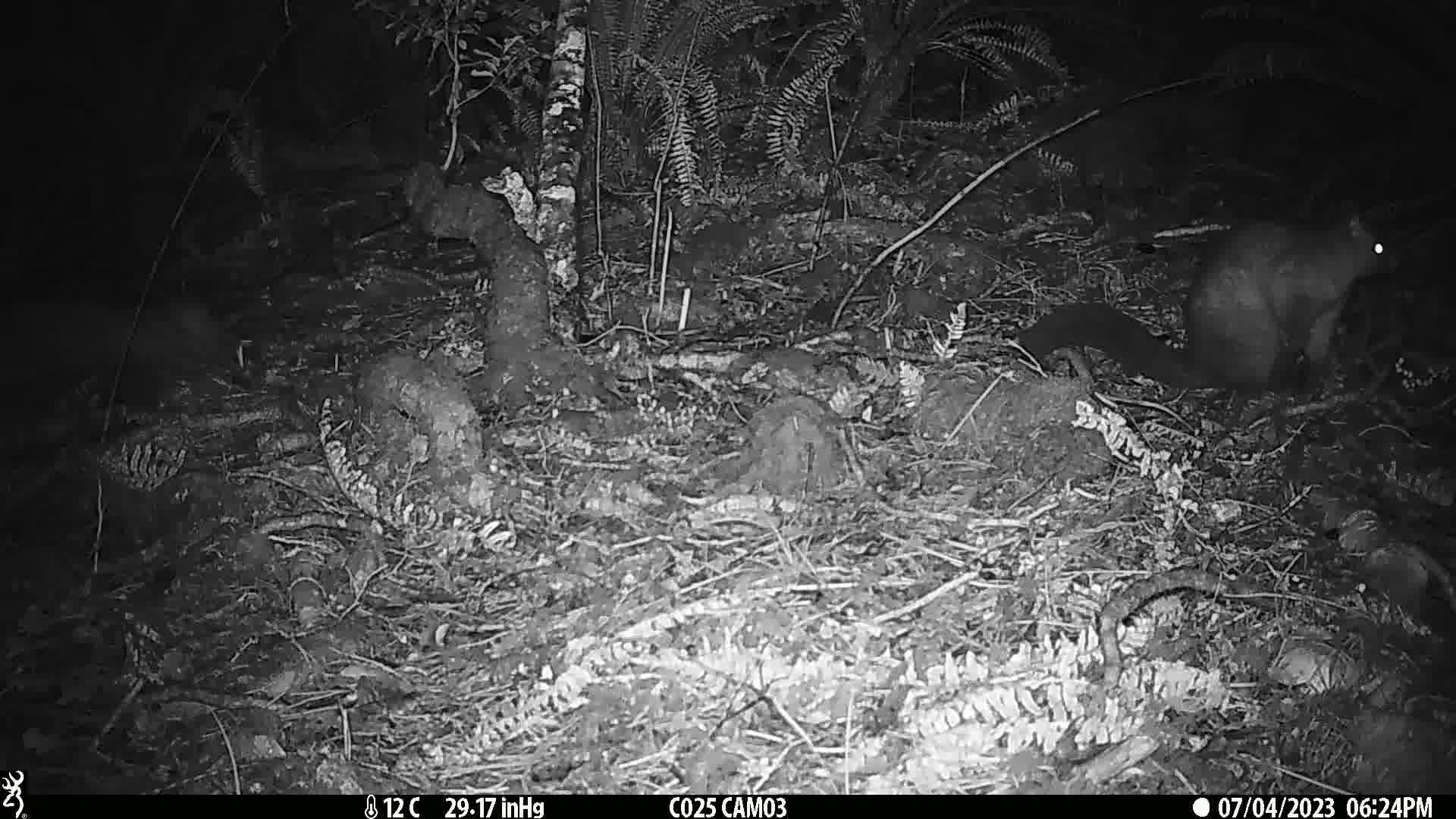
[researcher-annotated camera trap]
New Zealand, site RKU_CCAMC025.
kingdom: Animalia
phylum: Chordata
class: Mammalia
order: Diprotodontia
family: Phalangeridae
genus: Trichosurus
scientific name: Trichosurus vulpecula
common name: common brushtail possum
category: possum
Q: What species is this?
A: Possum (common brushtail possum) (Trichosurus vulpecula).